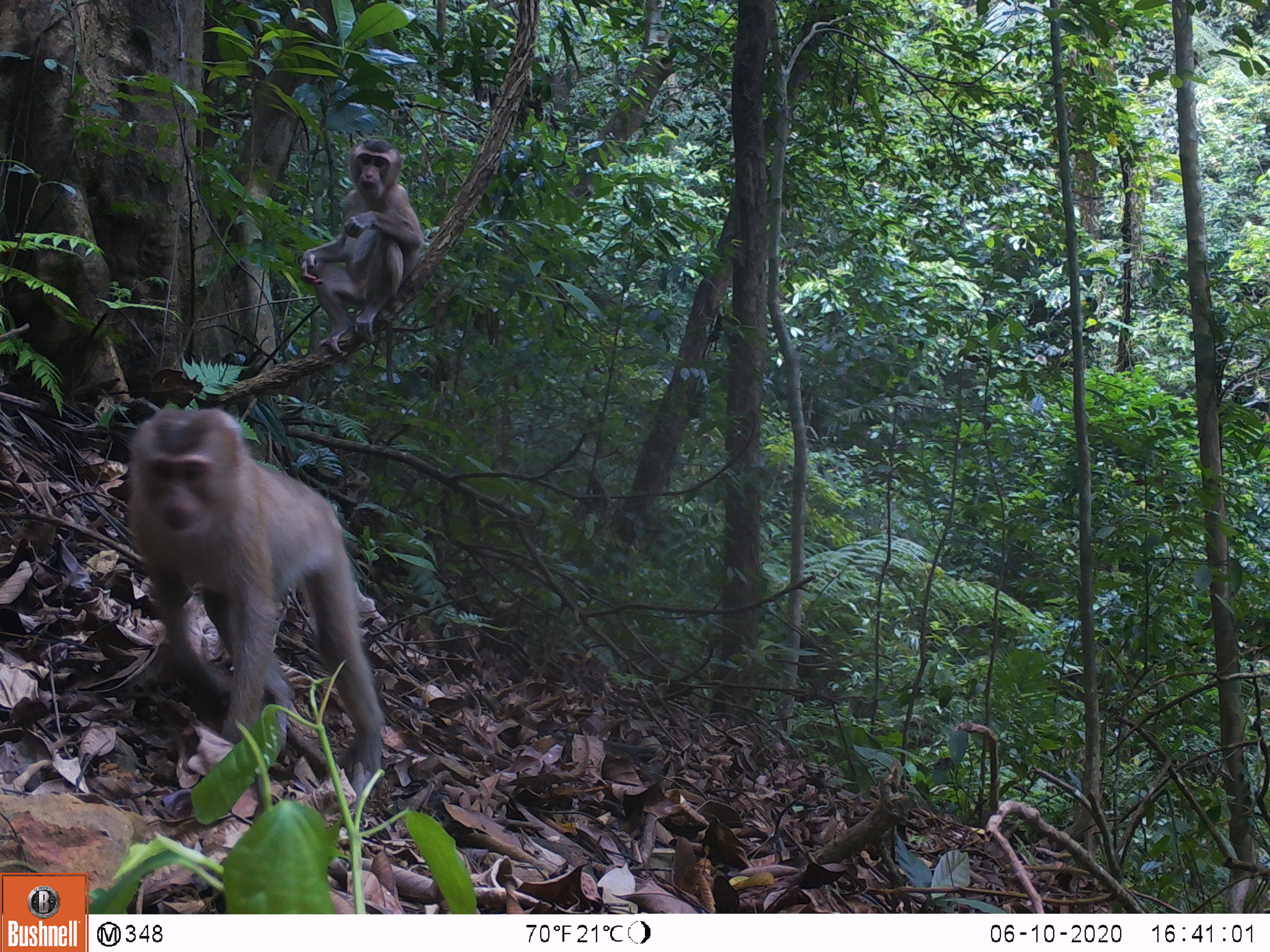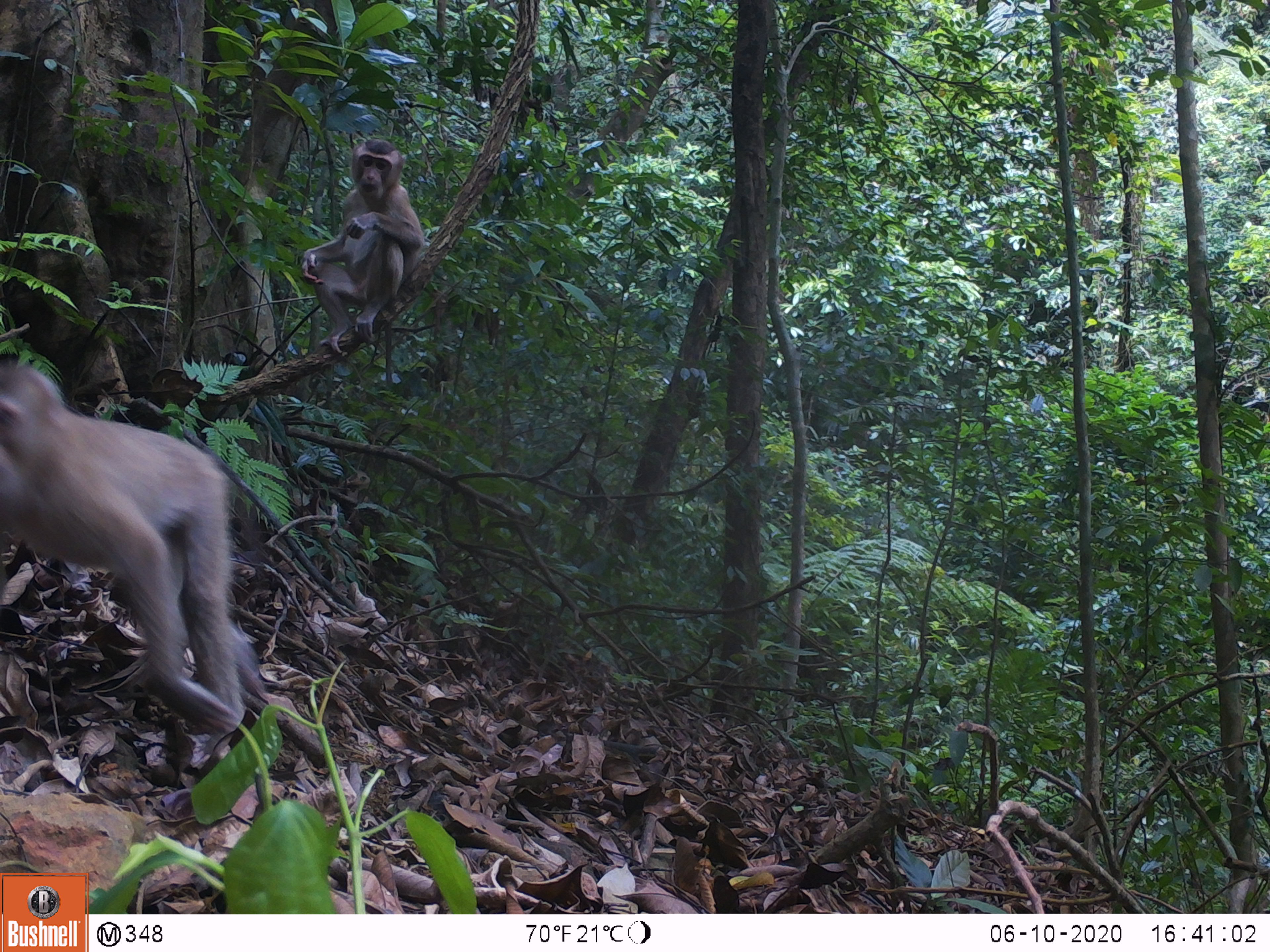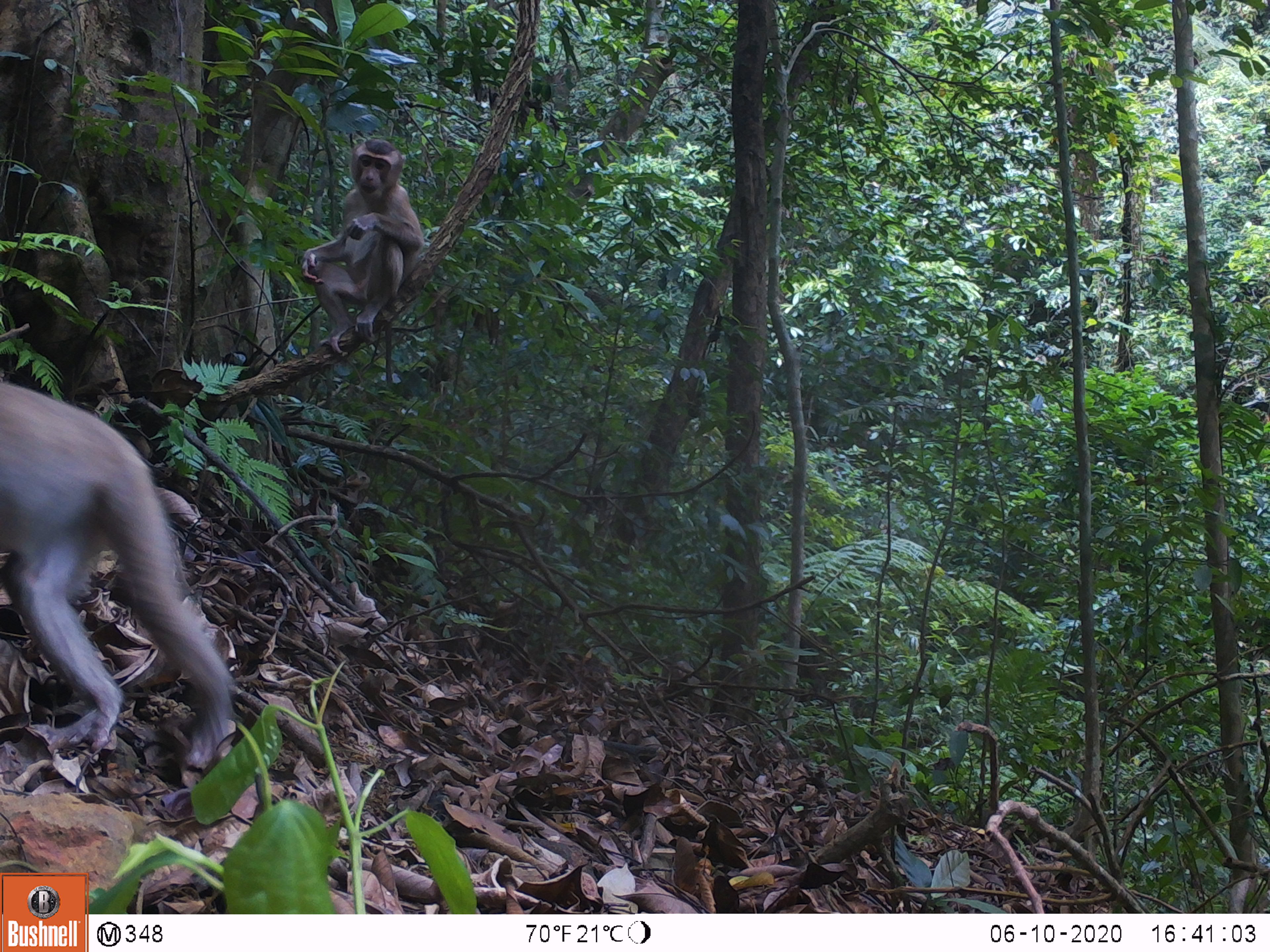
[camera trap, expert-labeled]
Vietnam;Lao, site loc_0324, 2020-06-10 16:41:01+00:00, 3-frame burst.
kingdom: Animalia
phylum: Chordata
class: Mammalia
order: Primates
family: Cercopithecidae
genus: Macaca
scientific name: Macaca nemestrina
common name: pig-tailed macaque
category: pig tailed macaque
Pig tailed macaque (pig-tailed macaque) (Macaca nemestrina). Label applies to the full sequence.